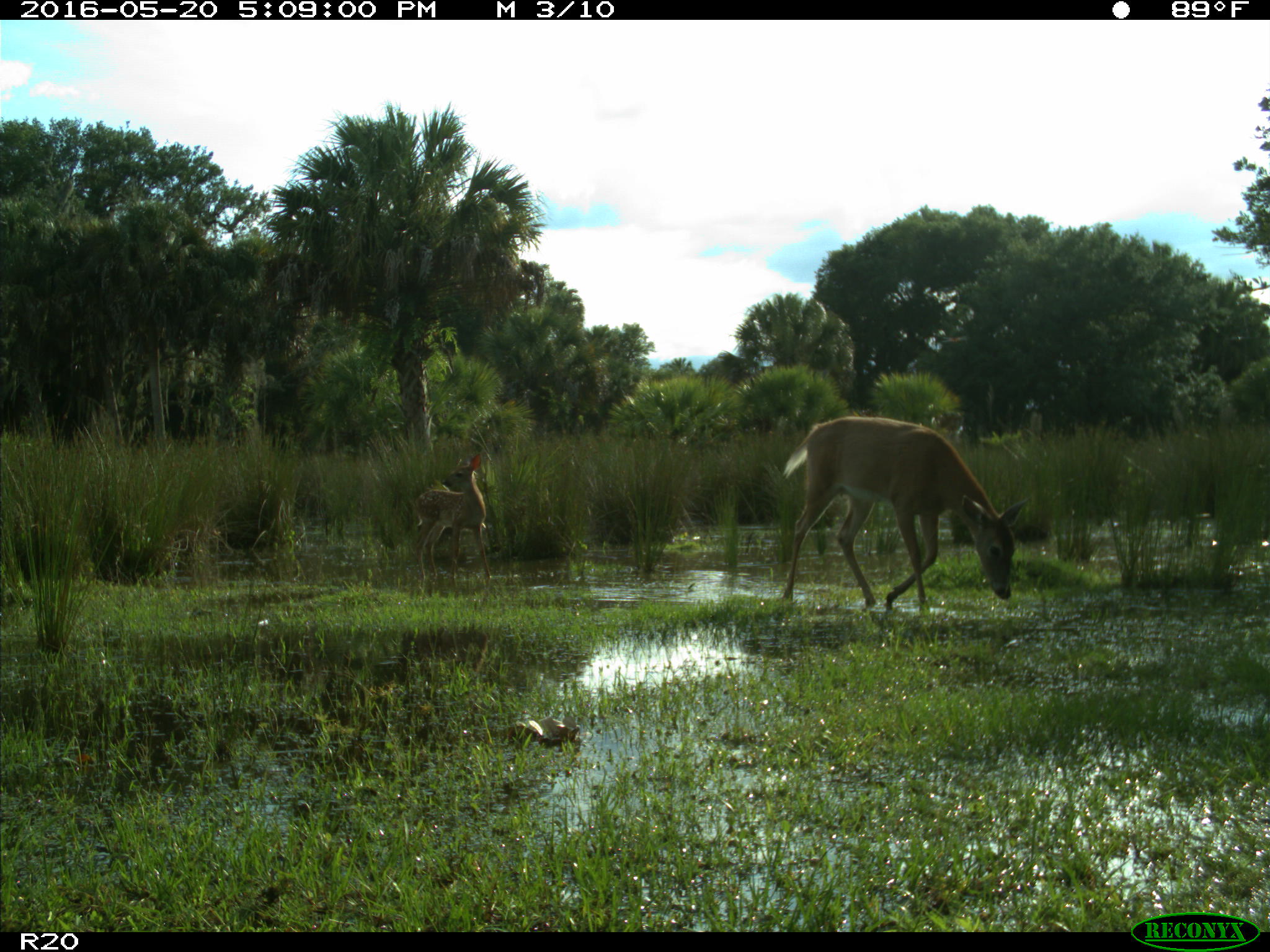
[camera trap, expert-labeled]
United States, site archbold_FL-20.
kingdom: Animalia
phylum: Chordata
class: Mammalia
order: Artiodactyla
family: Cervidae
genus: Odocoileus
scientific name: Odocoileus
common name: deer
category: unidentified deer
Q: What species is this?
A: Unidentified deer (deer) (Odocoileus).